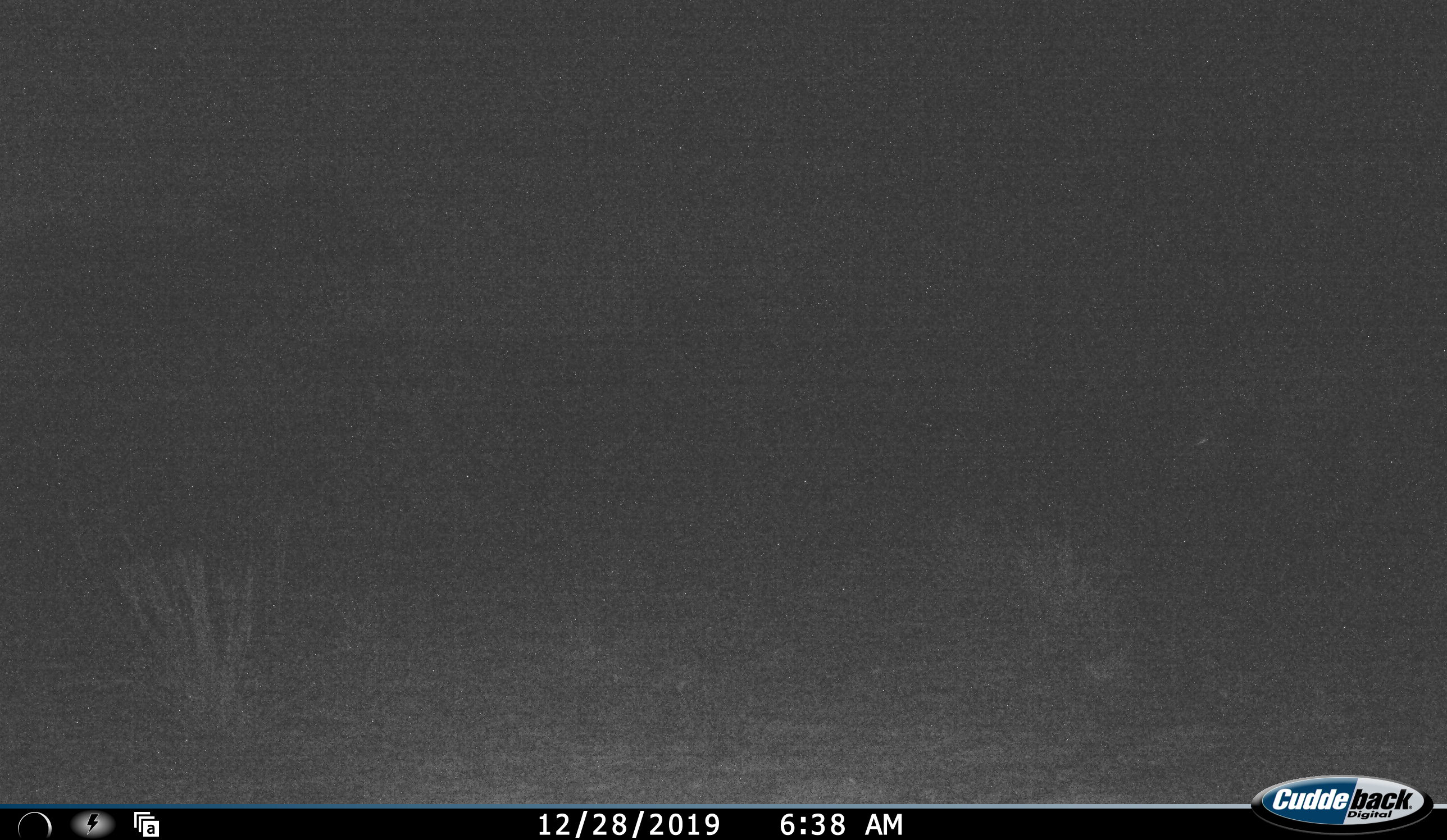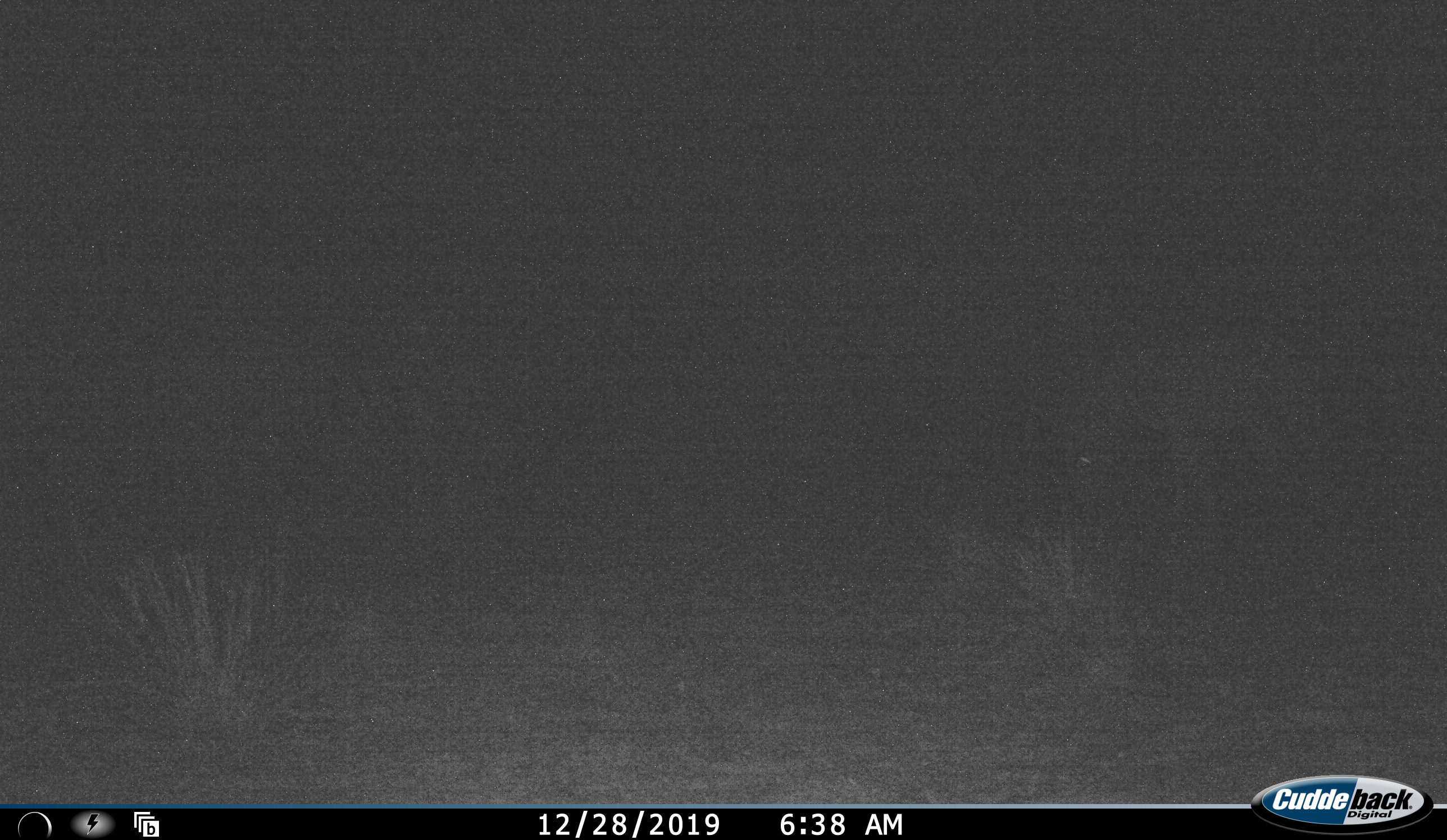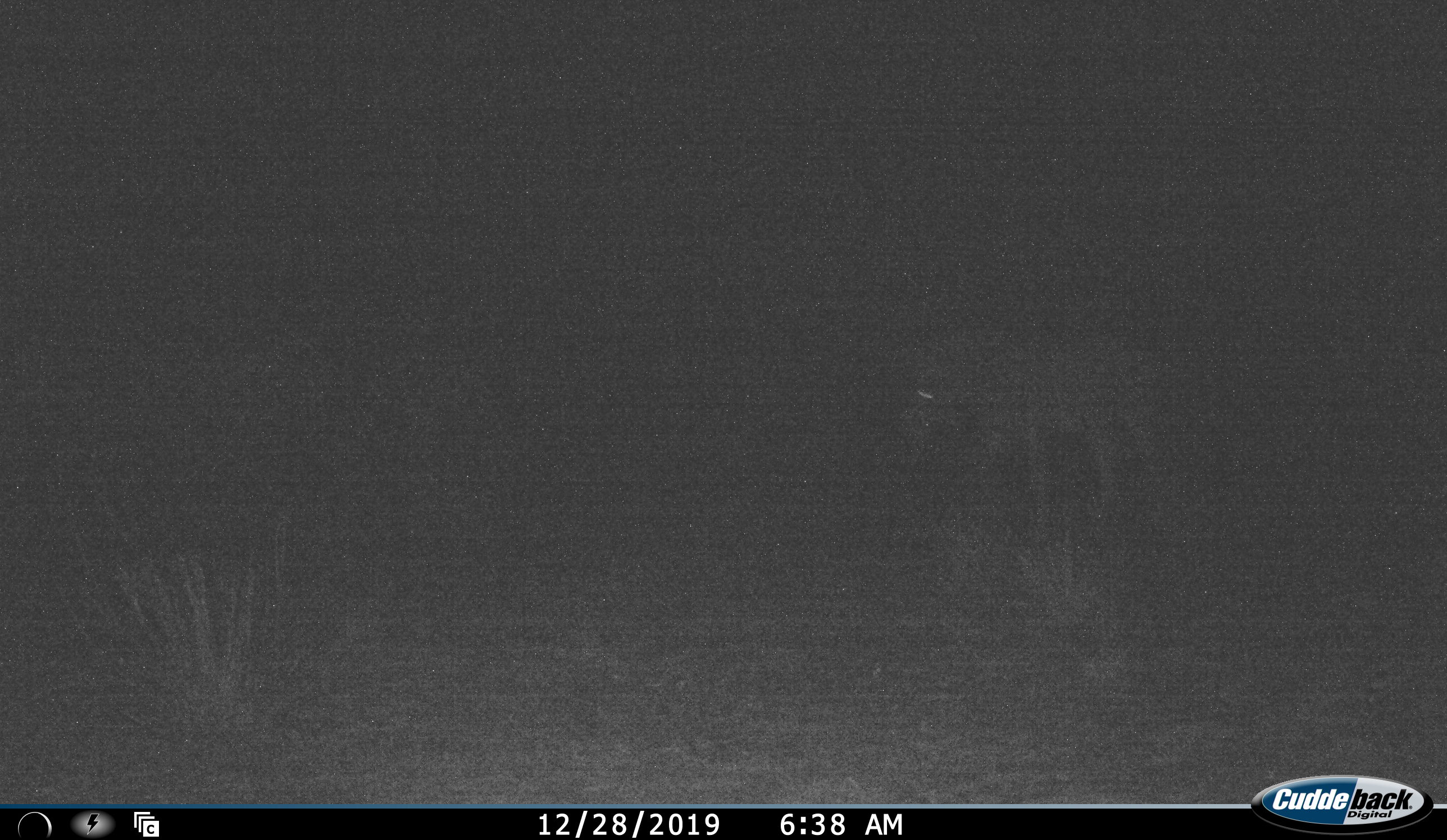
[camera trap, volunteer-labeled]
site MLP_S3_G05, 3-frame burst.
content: unidentified animal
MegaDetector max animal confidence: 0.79